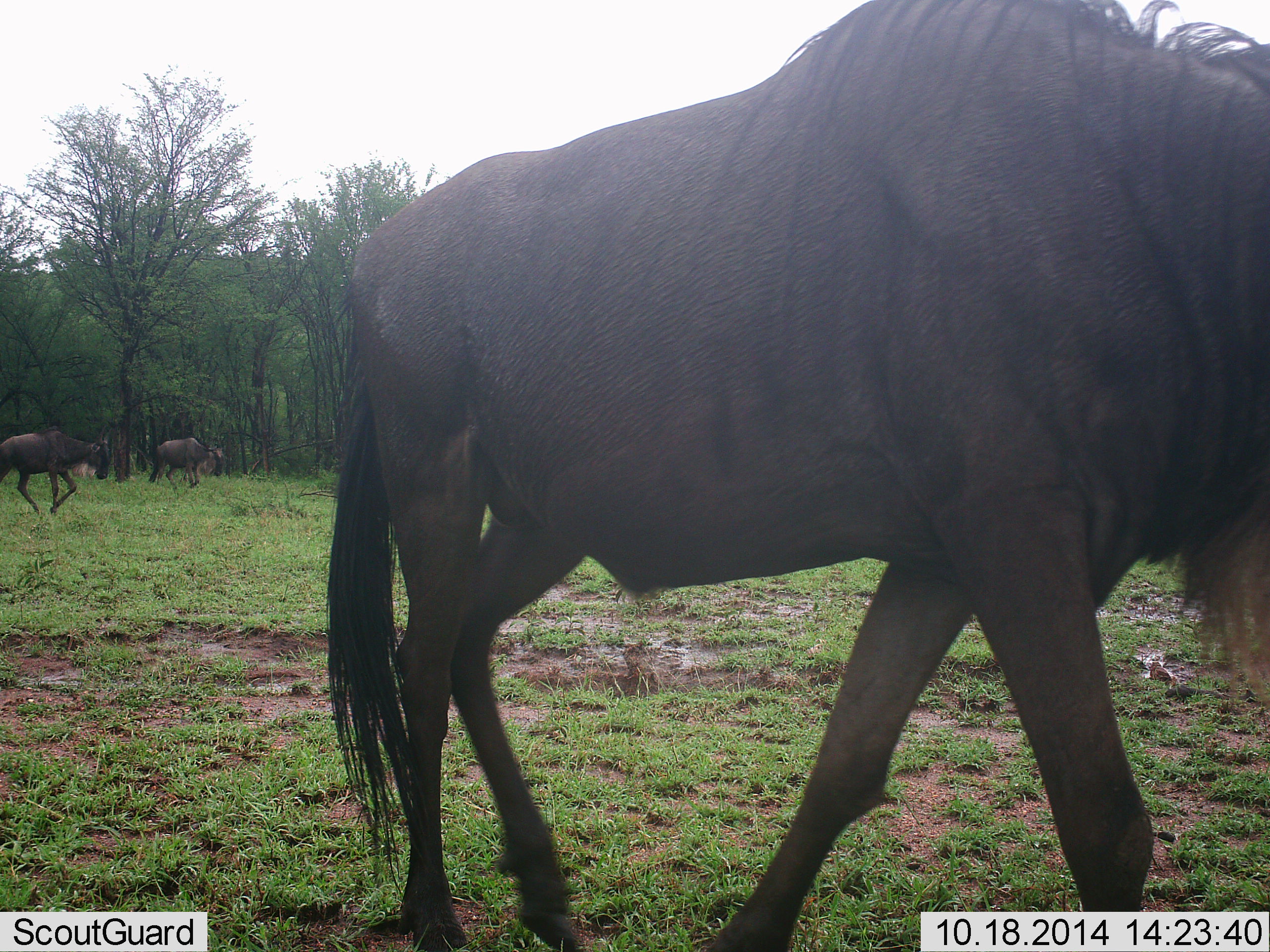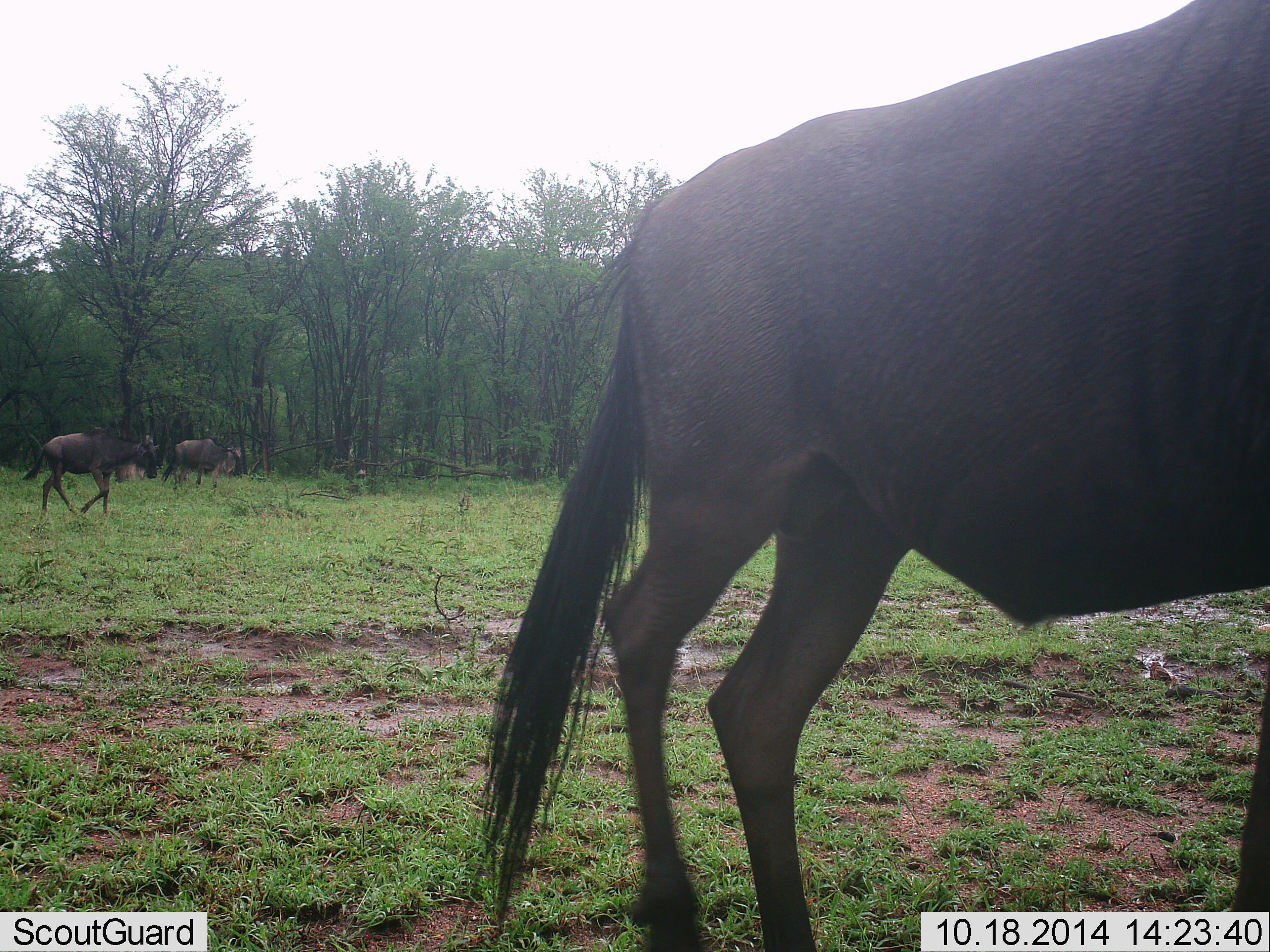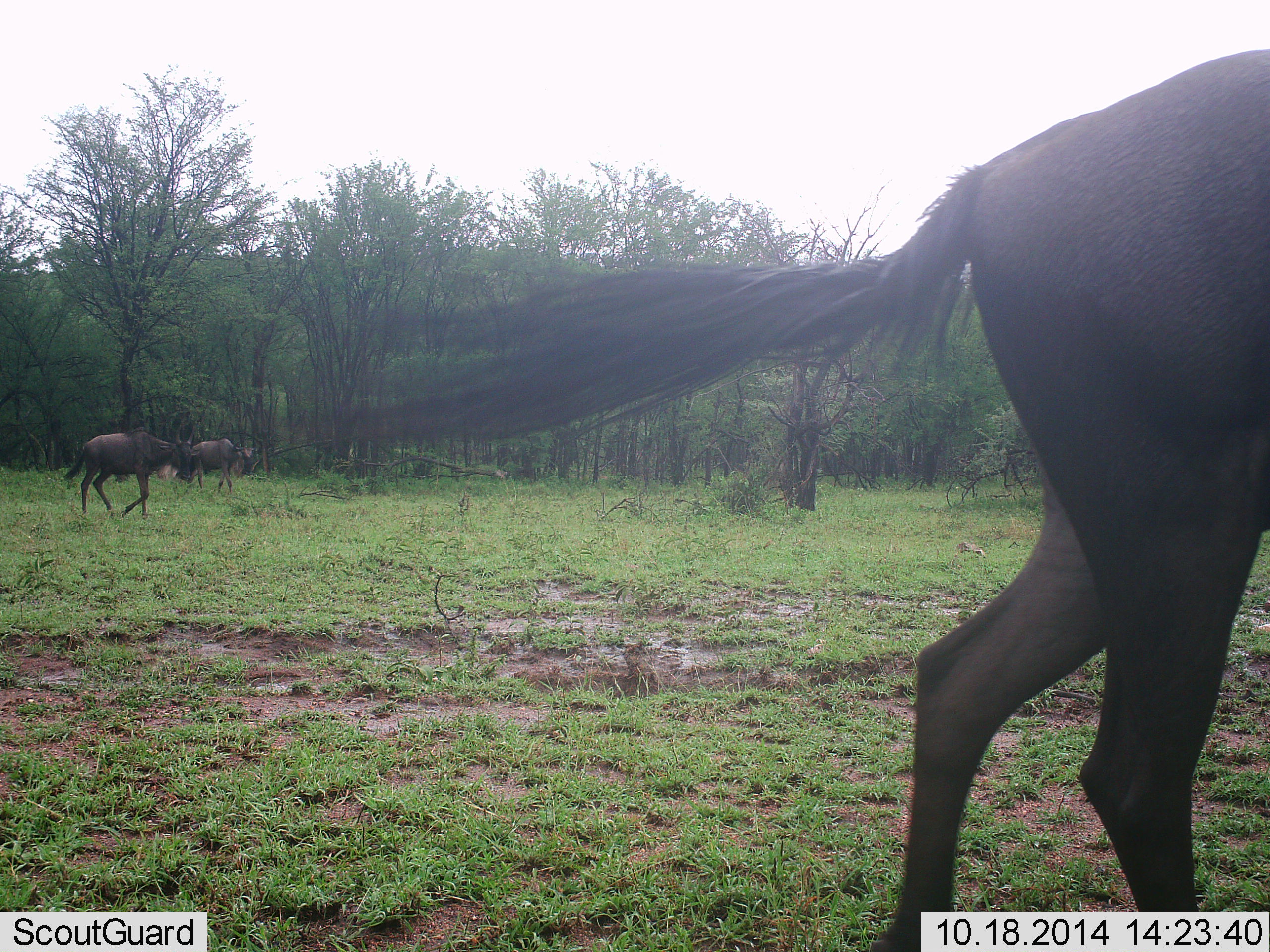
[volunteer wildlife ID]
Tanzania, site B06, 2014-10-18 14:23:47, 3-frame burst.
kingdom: Animalia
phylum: Chordata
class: Mammalia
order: Artiodactyla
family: Bovidae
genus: Connochaetes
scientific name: Connochaetes taurinus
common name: blue wildebeest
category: wildebeest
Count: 3.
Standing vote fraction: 0%.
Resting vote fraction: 0%.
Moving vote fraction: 100%.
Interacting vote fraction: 0%.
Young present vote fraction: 0%.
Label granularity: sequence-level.